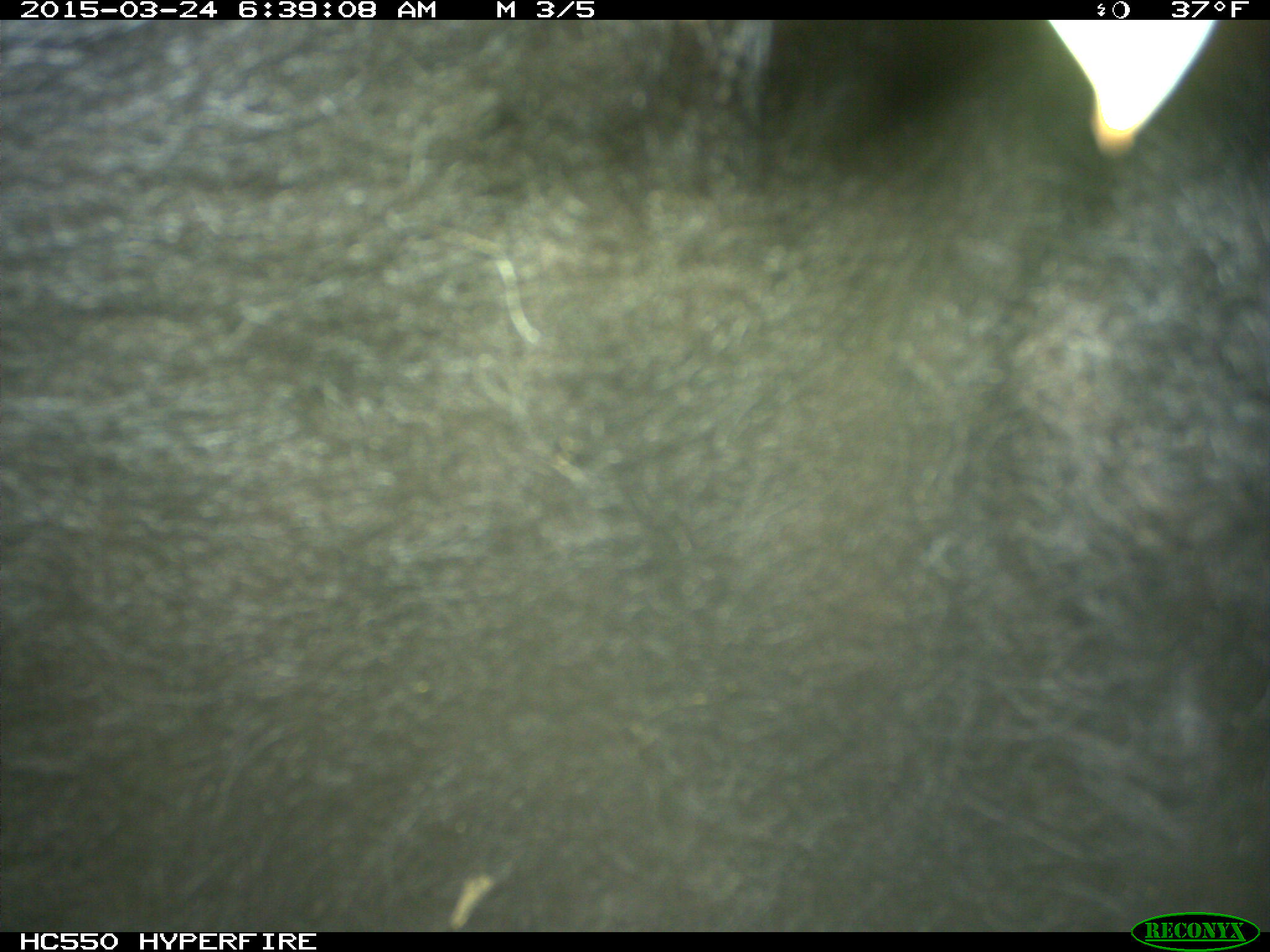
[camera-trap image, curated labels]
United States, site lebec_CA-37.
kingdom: Animalia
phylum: Chordata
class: Mammalia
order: Artiodactyla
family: Bovidae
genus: Bos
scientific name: Bos taurus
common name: domestic cow